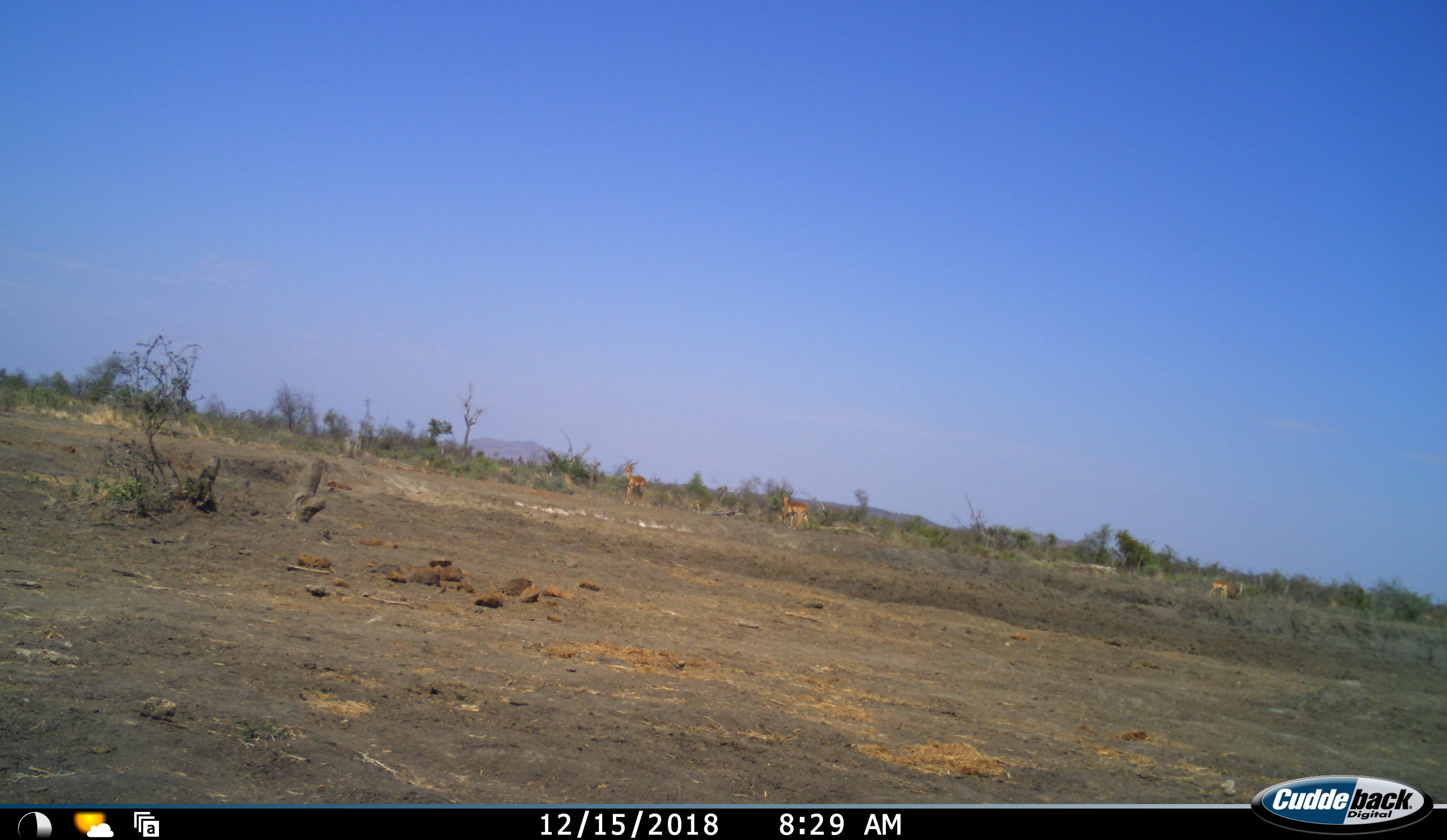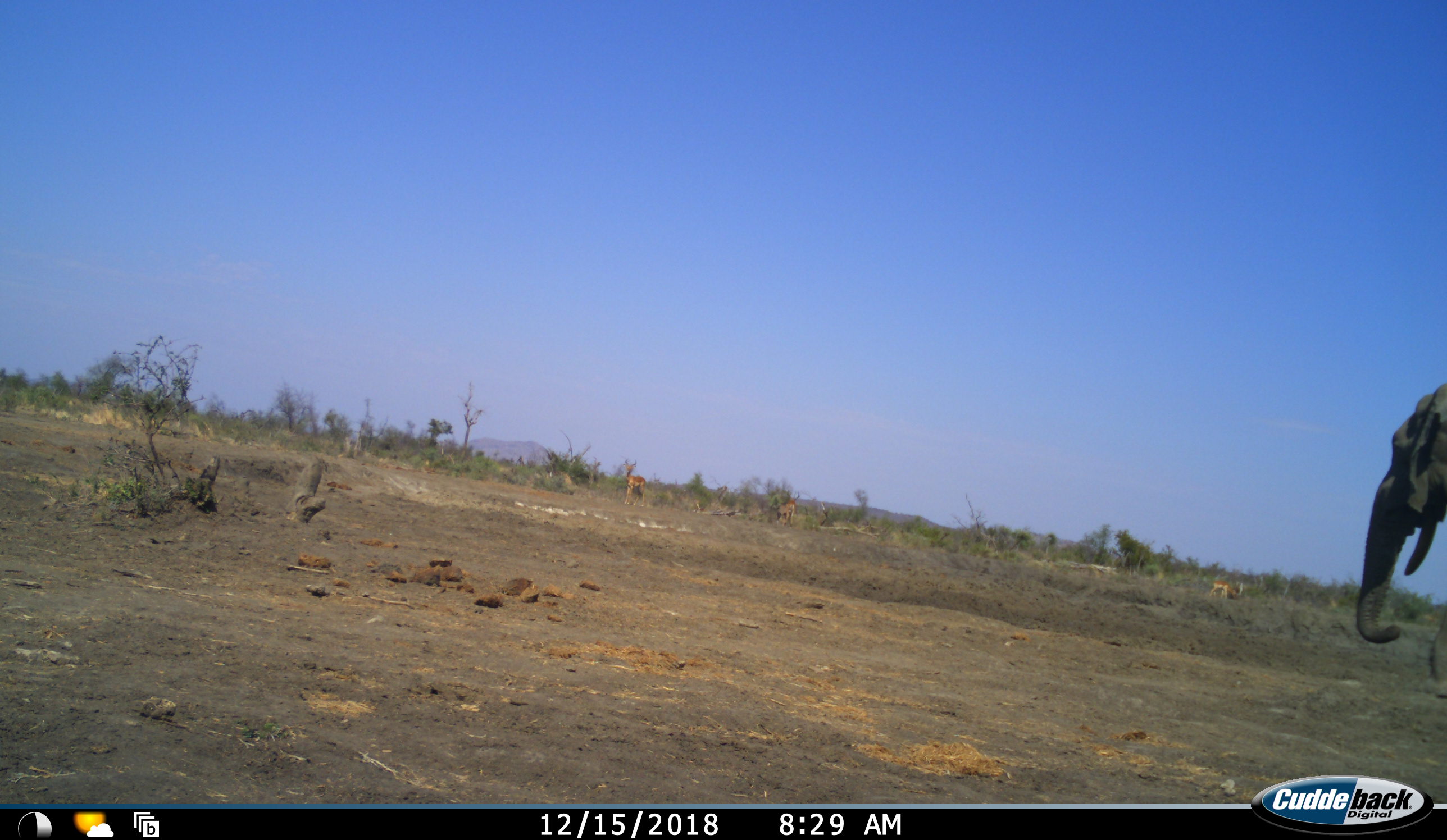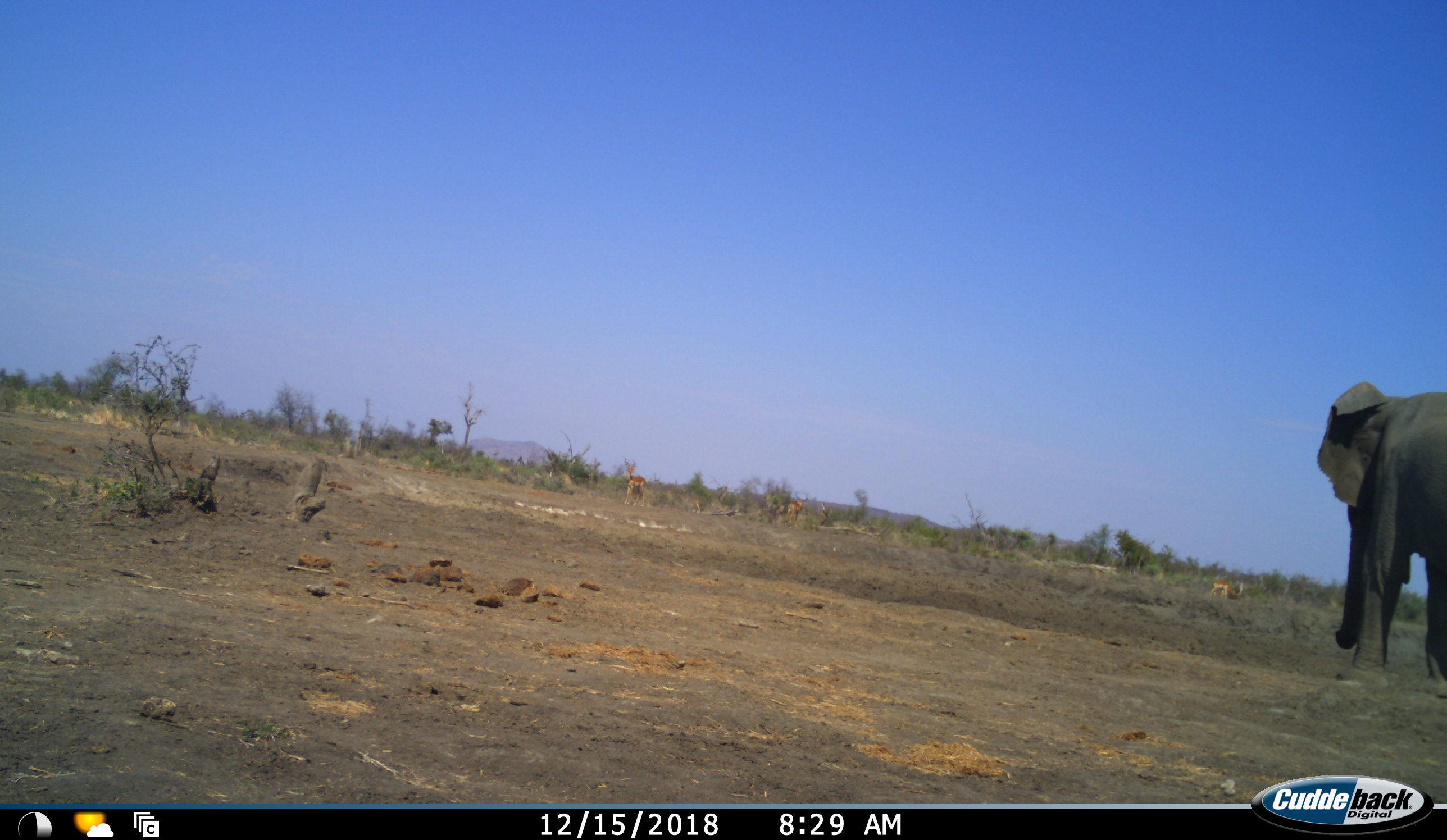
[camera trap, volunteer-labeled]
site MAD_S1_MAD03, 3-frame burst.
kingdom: Animalia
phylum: Chordata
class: Mammalia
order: Proboscidea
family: Elephantidae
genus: Loxodonta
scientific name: Loxodonta africana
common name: african bush elephant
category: elephant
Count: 1.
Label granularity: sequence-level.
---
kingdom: Animalia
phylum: Chordata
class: Mammalia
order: Artiodactyla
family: Bovidae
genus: Aepyceros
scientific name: Aepyceros melampus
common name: impala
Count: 3.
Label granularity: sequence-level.